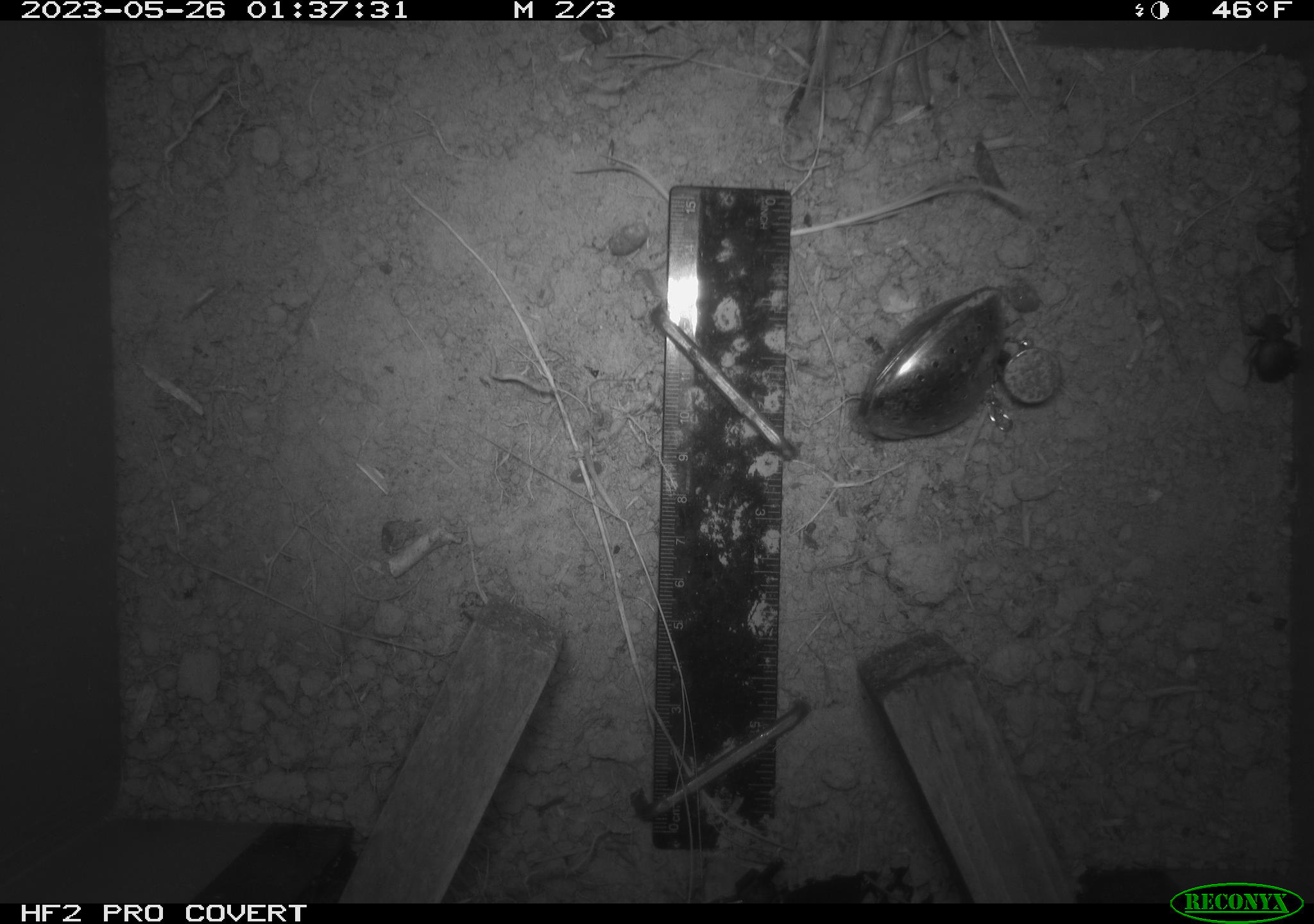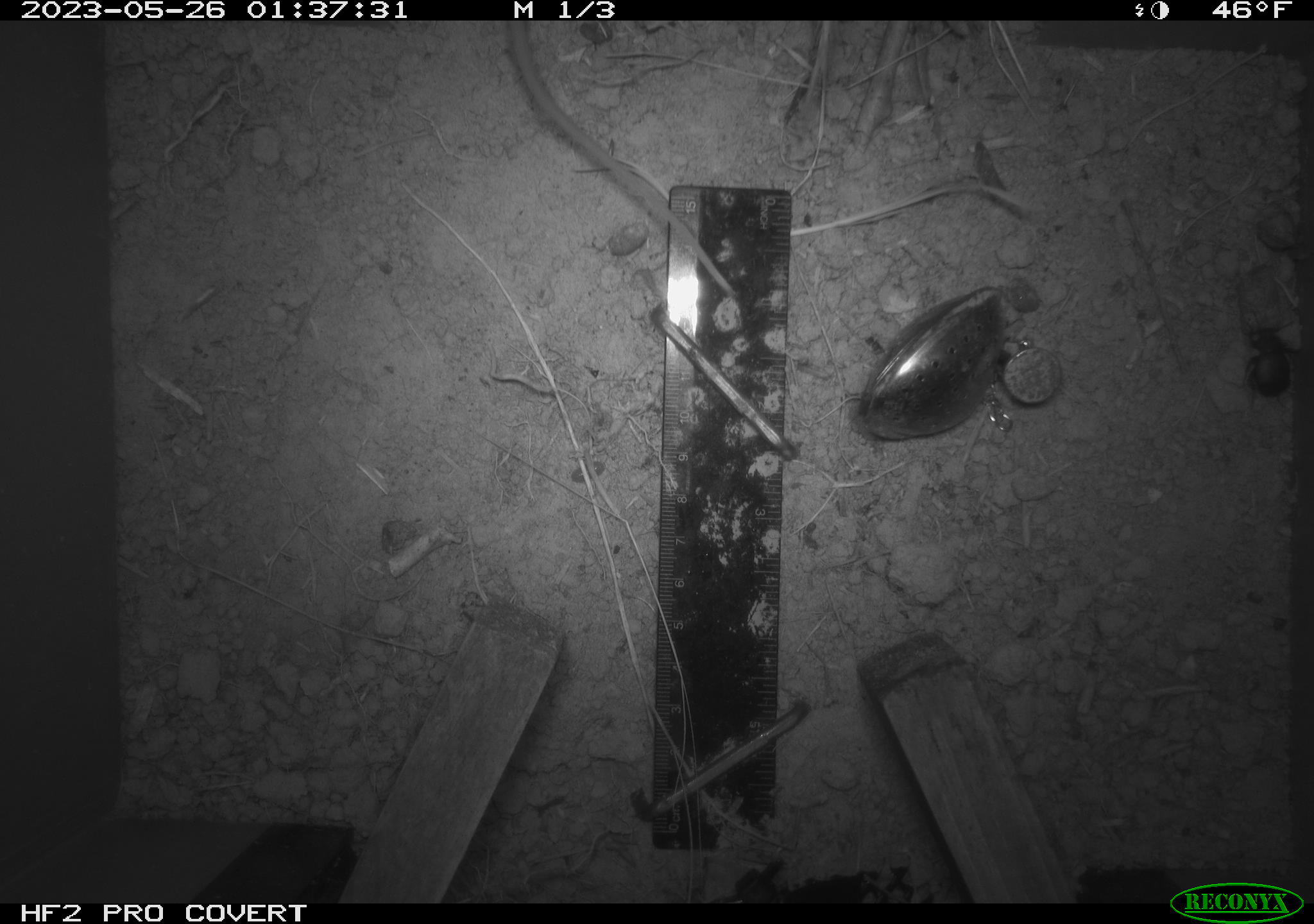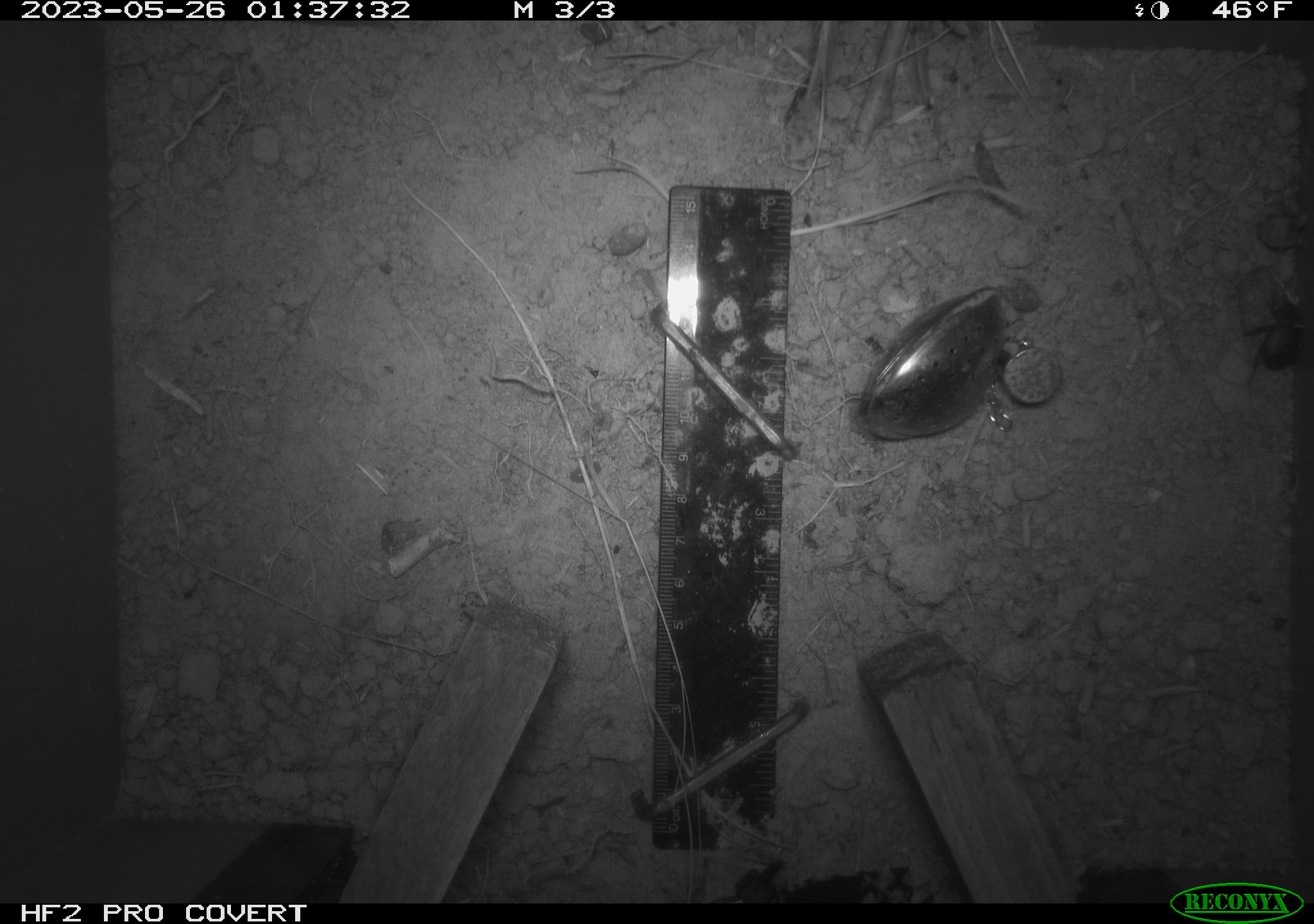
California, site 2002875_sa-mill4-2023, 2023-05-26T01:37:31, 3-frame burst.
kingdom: Animalia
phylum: Chordata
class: Mammalia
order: Rodentia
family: Cricetidae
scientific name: Arvicolinae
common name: voles, lemmings, and muskrats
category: arvicolinae subfamily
Arvicolinae subfamily (voles, lemmings, and muskrats) (Arvicolinae).